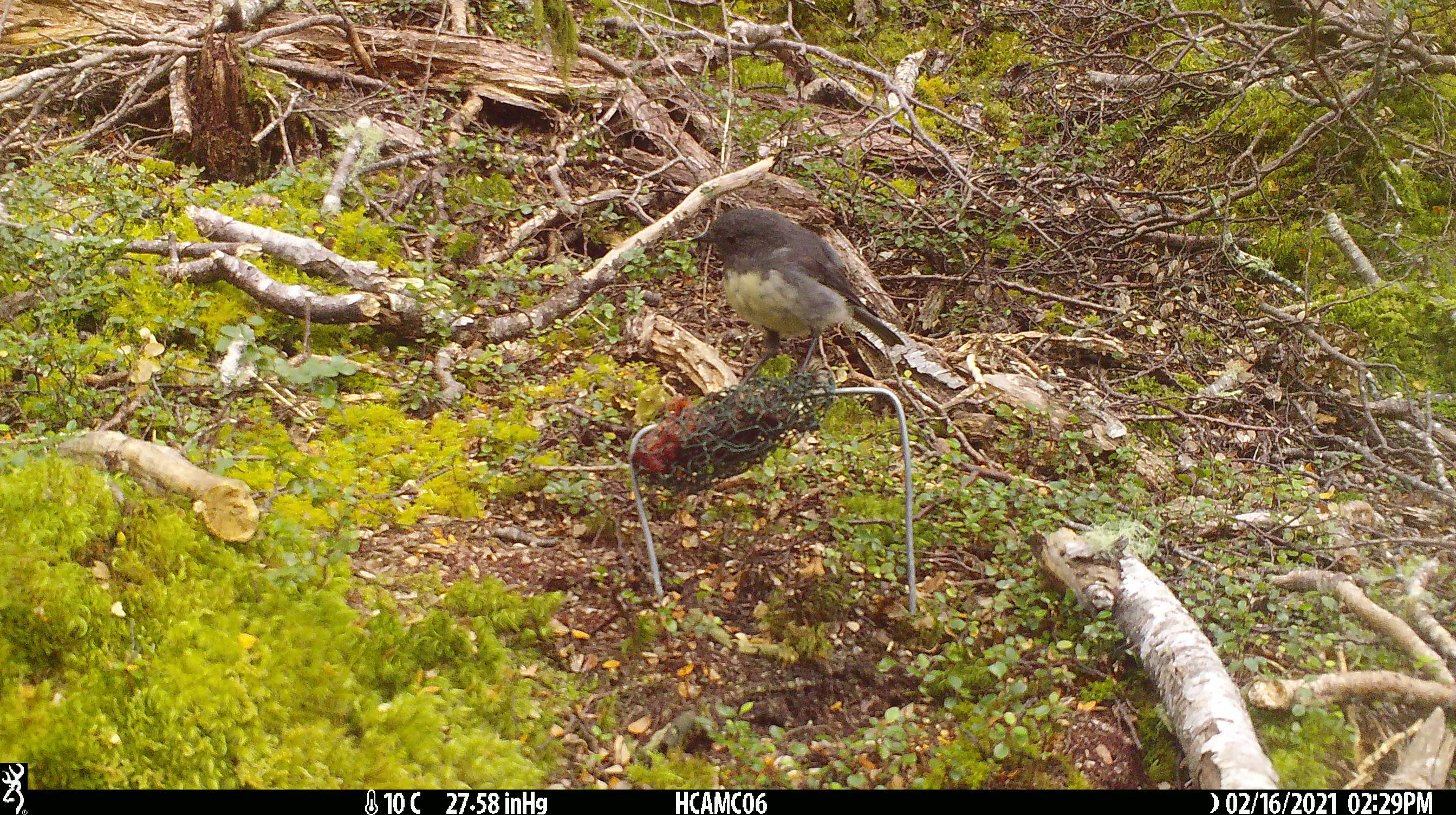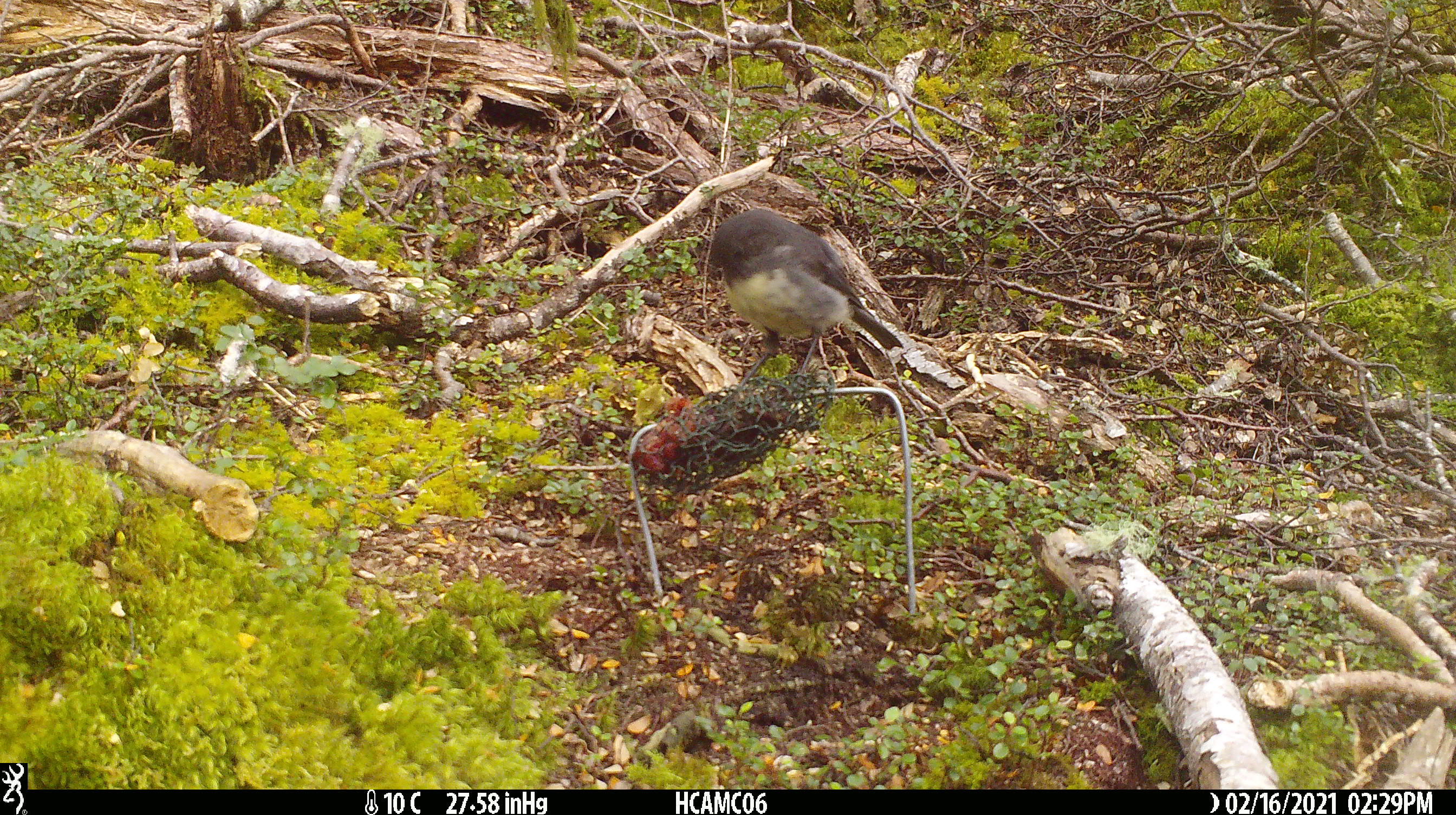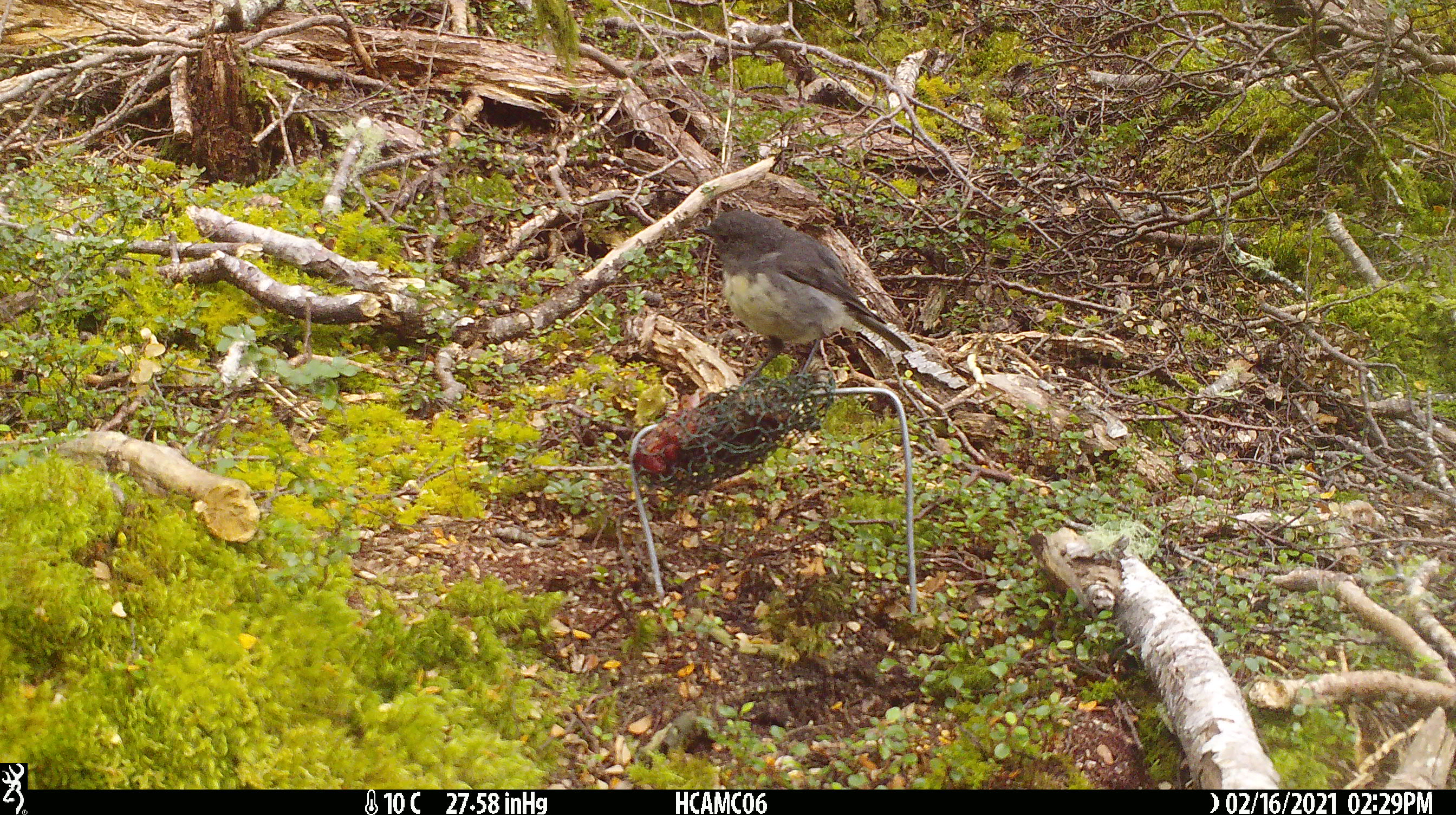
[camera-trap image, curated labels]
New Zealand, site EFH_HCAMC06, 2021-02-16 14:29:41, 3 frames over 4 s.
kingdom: Animalia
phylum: Chordata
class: Aves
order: Passeriformes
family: Petroicidae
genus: Petroica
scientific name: Petroica australis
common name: new zealand robin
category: robin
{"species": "robin (new zealand robin) (Petroica australis)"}